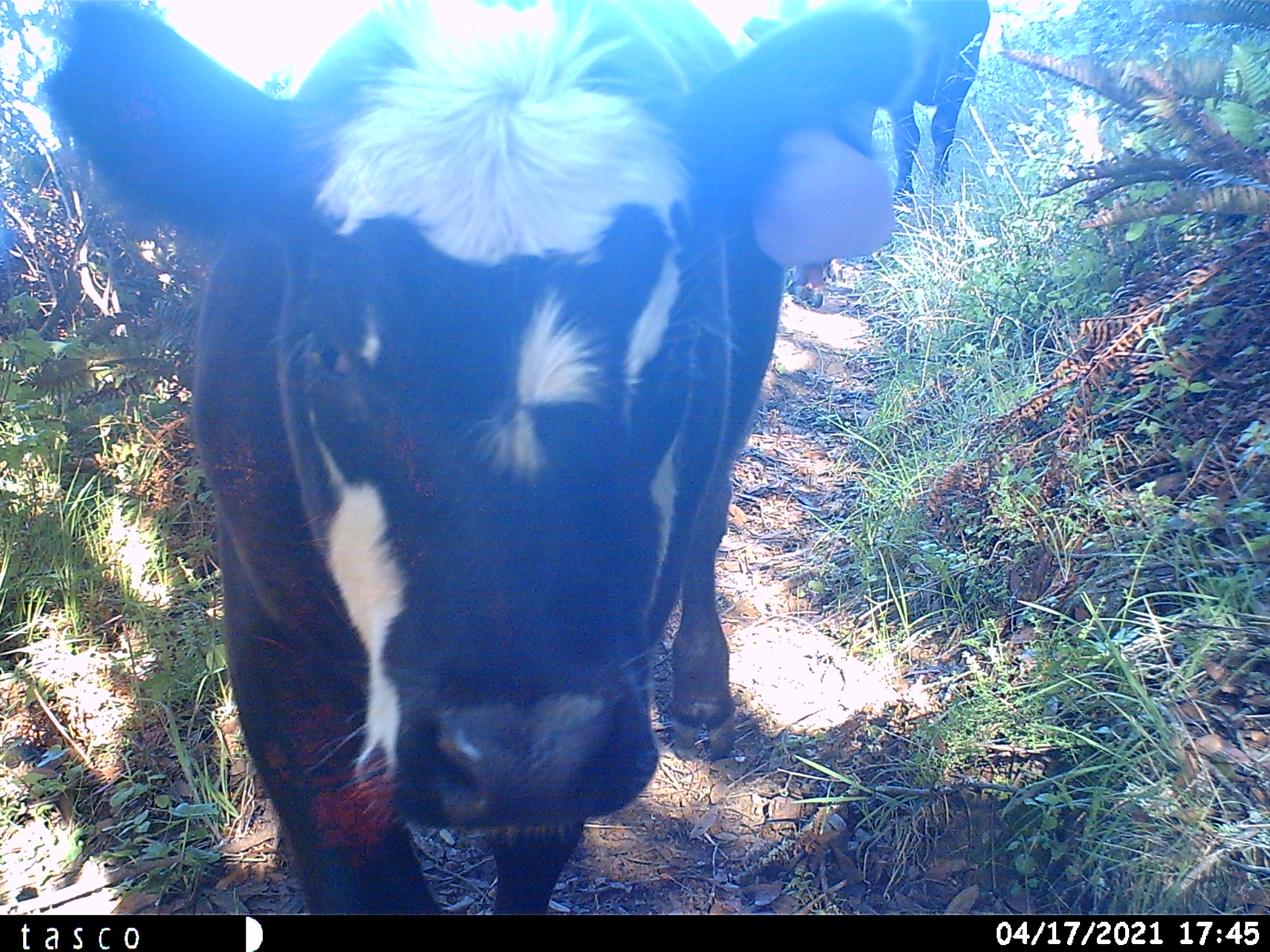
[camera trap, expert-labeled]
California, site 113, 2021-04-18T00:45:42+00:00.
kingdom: Animalia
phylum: Chordata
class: Mammalia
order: Artiodactyla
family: Bovidae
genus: Bos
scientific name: Bos taurus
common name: domestic cattle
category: cattle